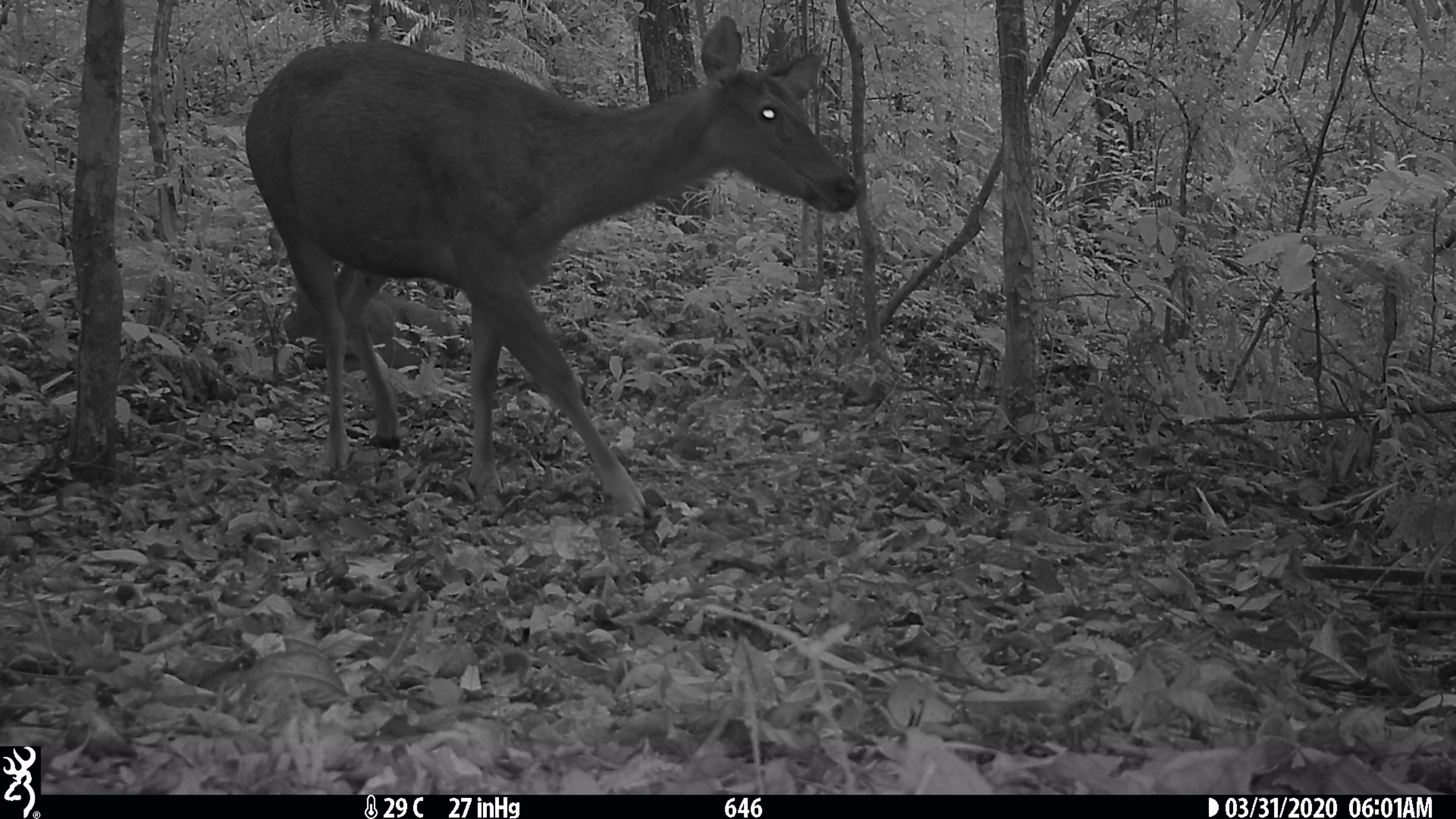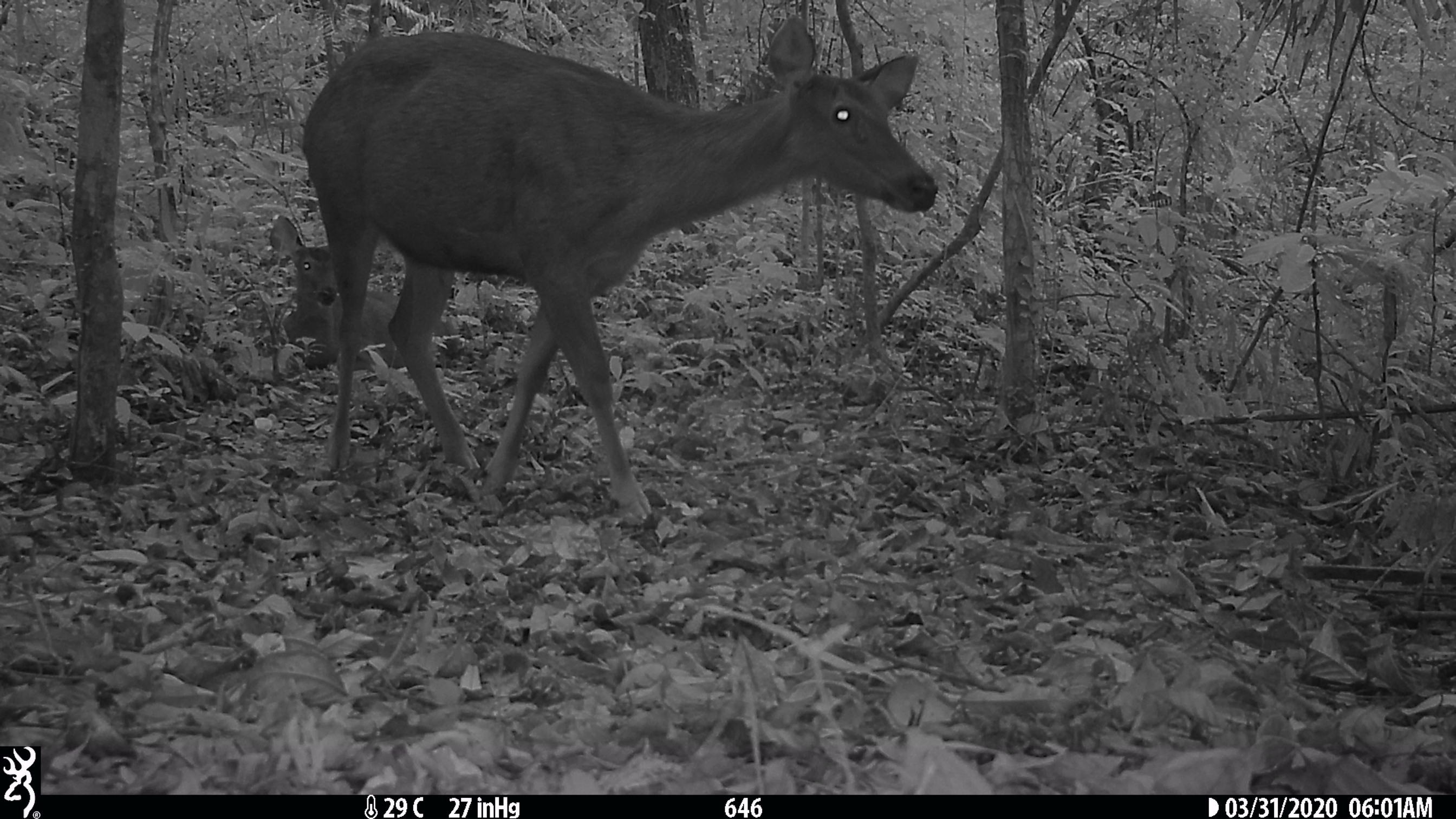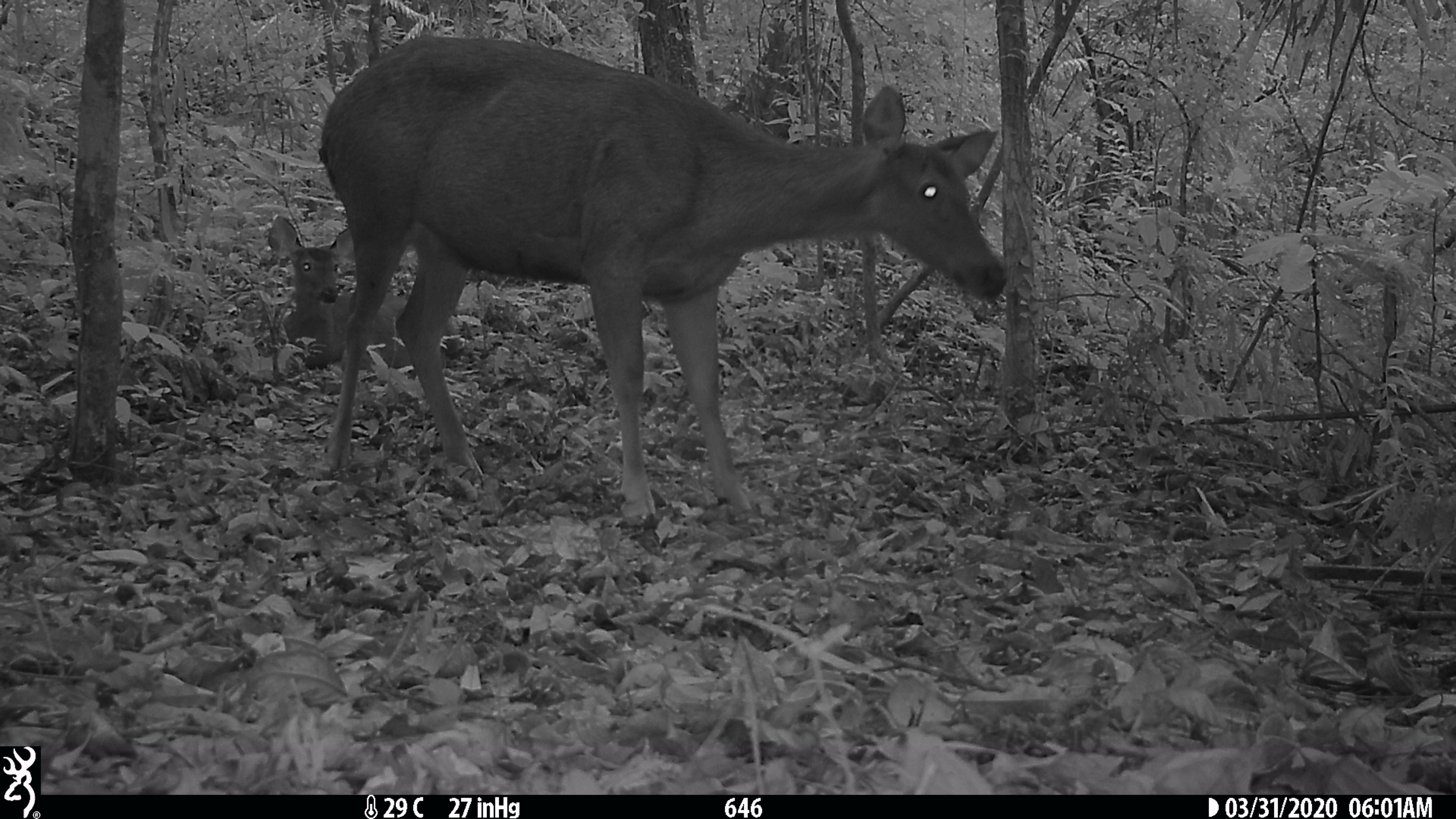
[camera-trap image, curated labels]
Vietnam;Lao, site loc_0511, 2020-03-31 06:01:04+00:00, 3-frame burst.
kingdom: Animalia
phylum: Chordata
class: Mammalia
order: Artiodactyla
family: Cervidae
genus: Rusa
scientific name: Rusa unicolor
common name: sambar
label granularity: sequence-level